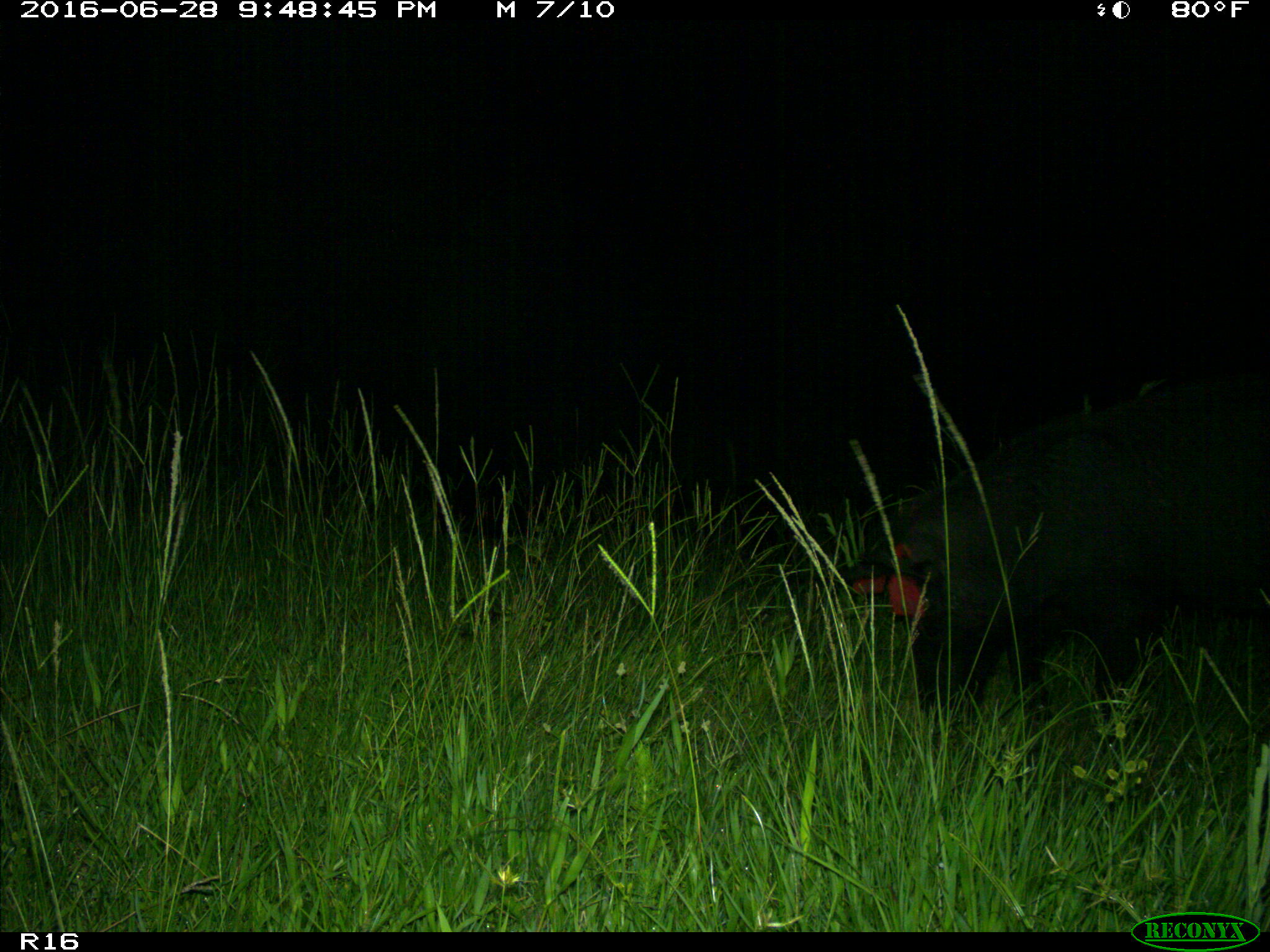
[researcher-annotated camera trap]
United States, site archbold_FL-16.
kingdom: Animalia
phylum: Chordata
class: Mammalia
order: Artiodactyla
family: Suidae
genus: Sus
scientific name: Sus scrofa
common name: wild boar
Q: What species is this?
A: Sus scrofa (wild boar).